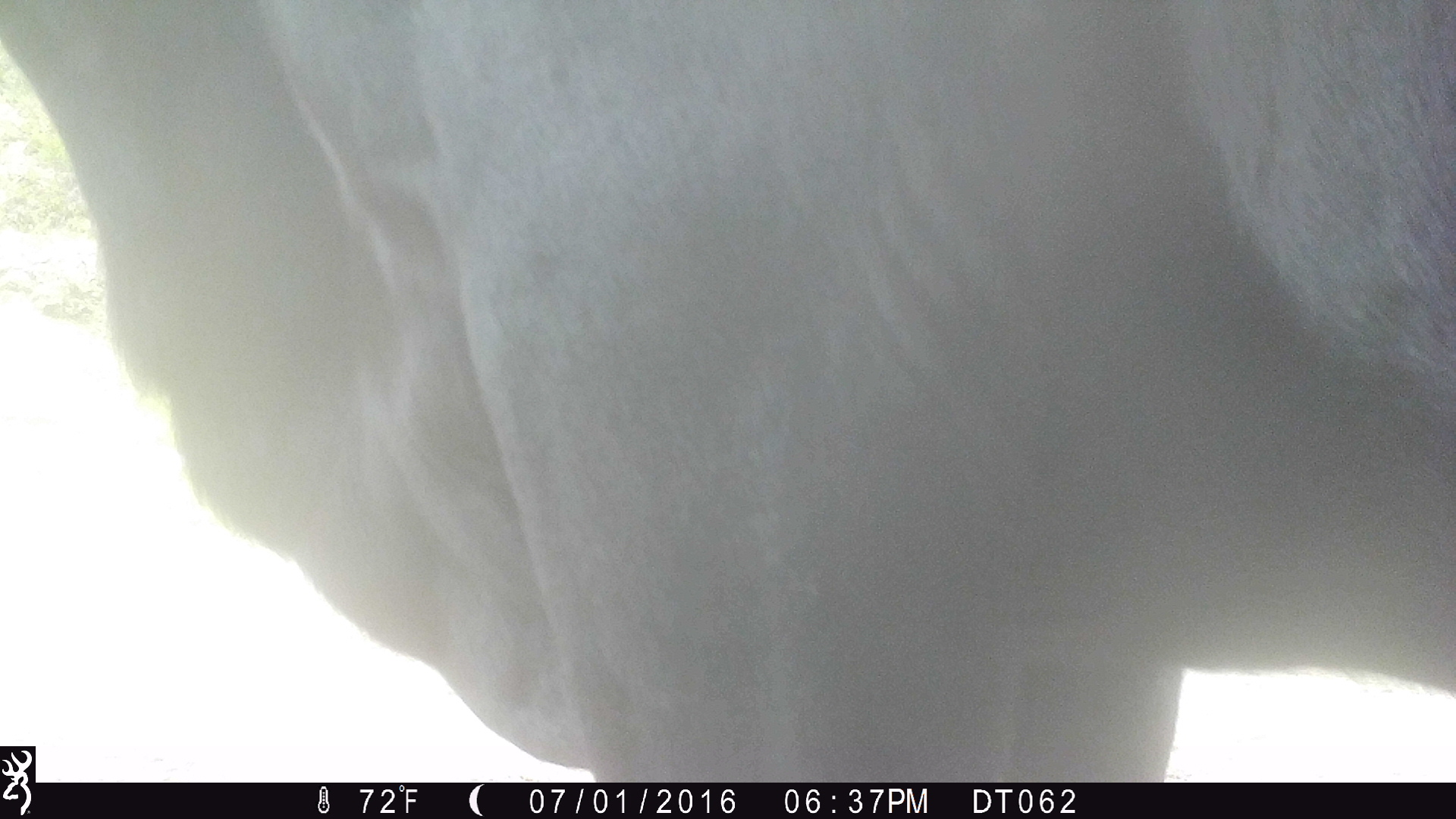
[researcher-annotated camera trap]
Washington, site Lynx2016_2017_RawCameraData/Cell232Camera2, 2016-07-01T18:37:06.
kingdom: Animalia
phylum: Chordata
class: Mammalia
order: Artiodactyla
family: Bovidae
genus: Bos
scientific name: Bos taurus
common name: domestic cattle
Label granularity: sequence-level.